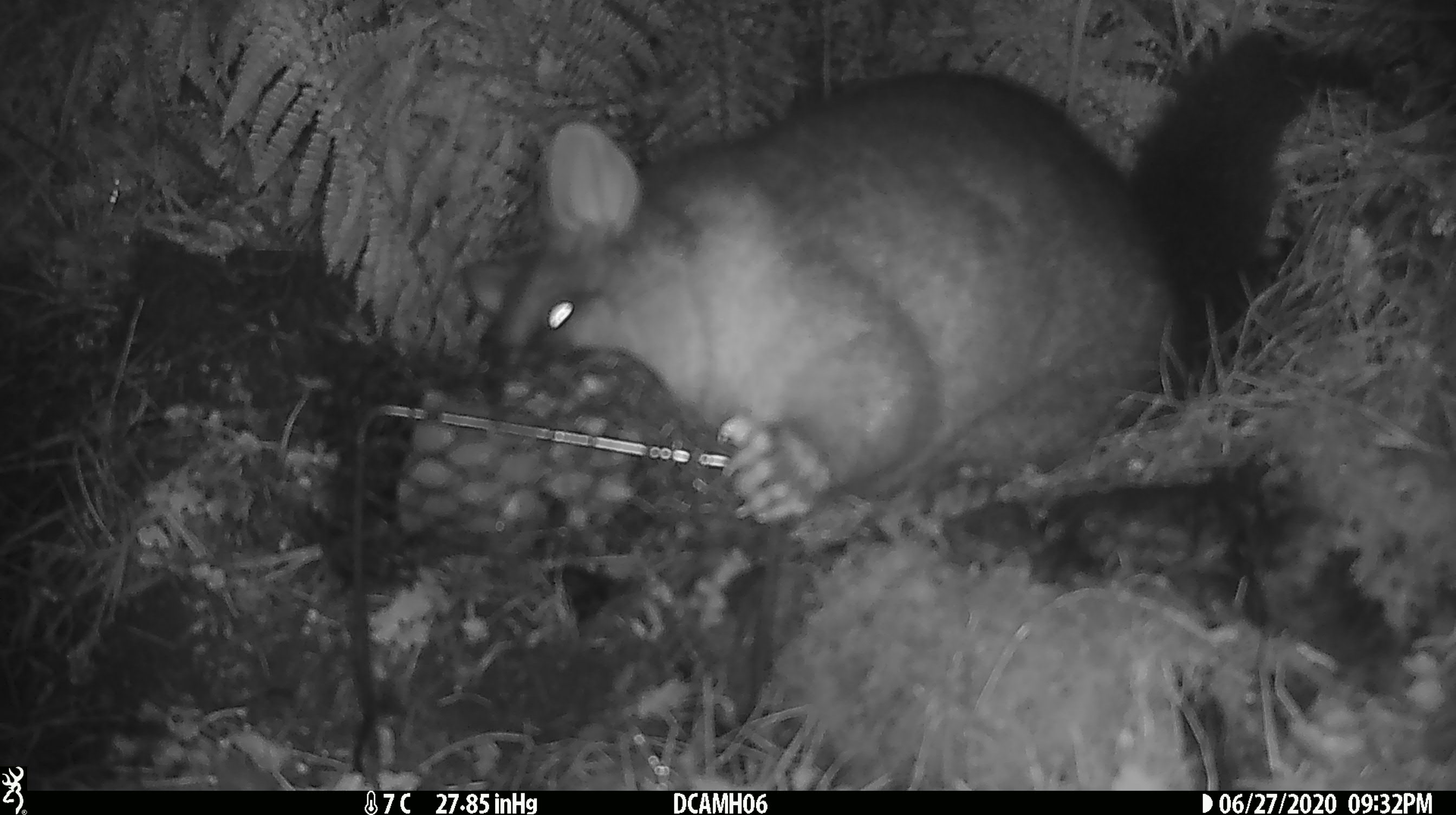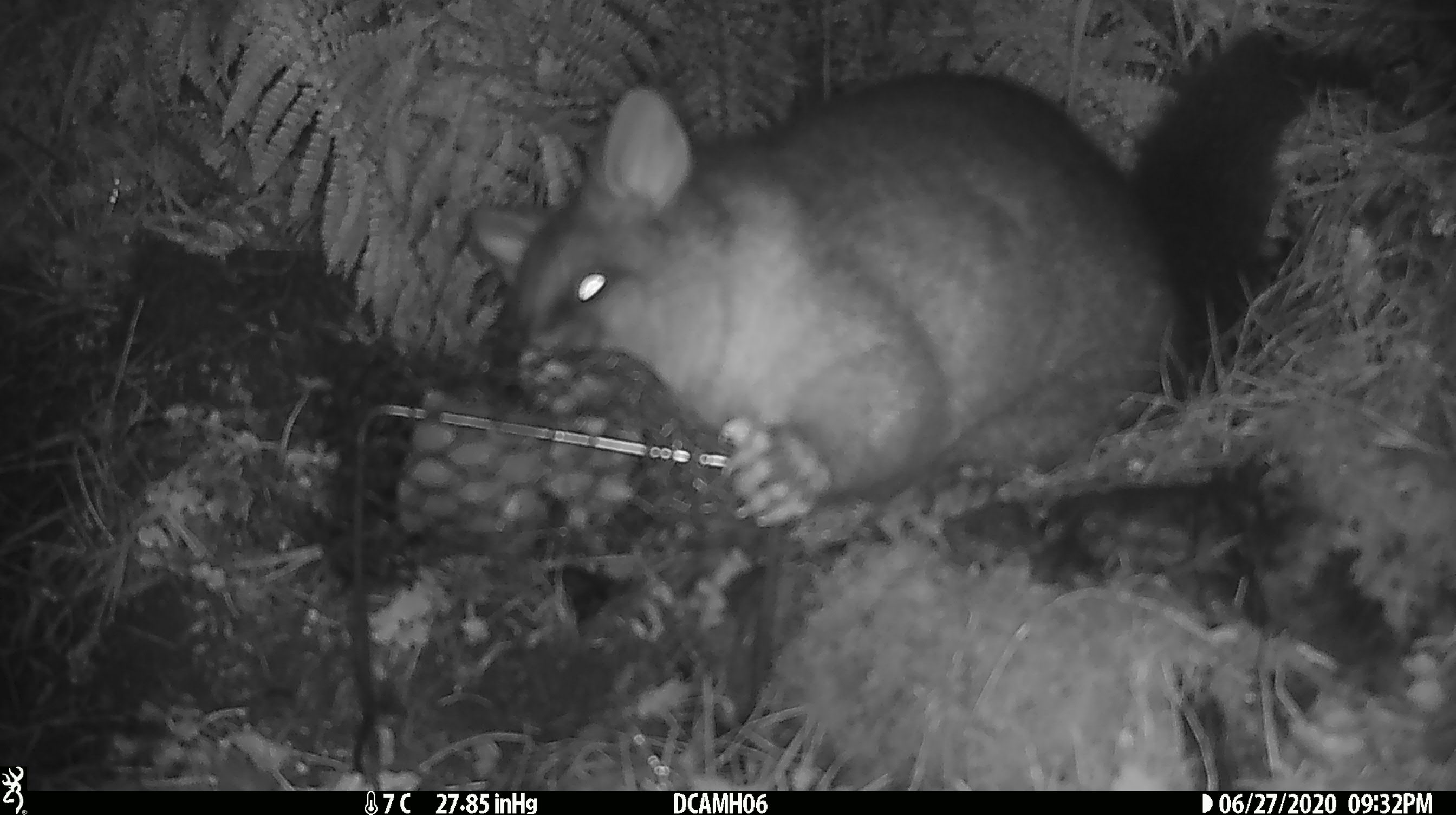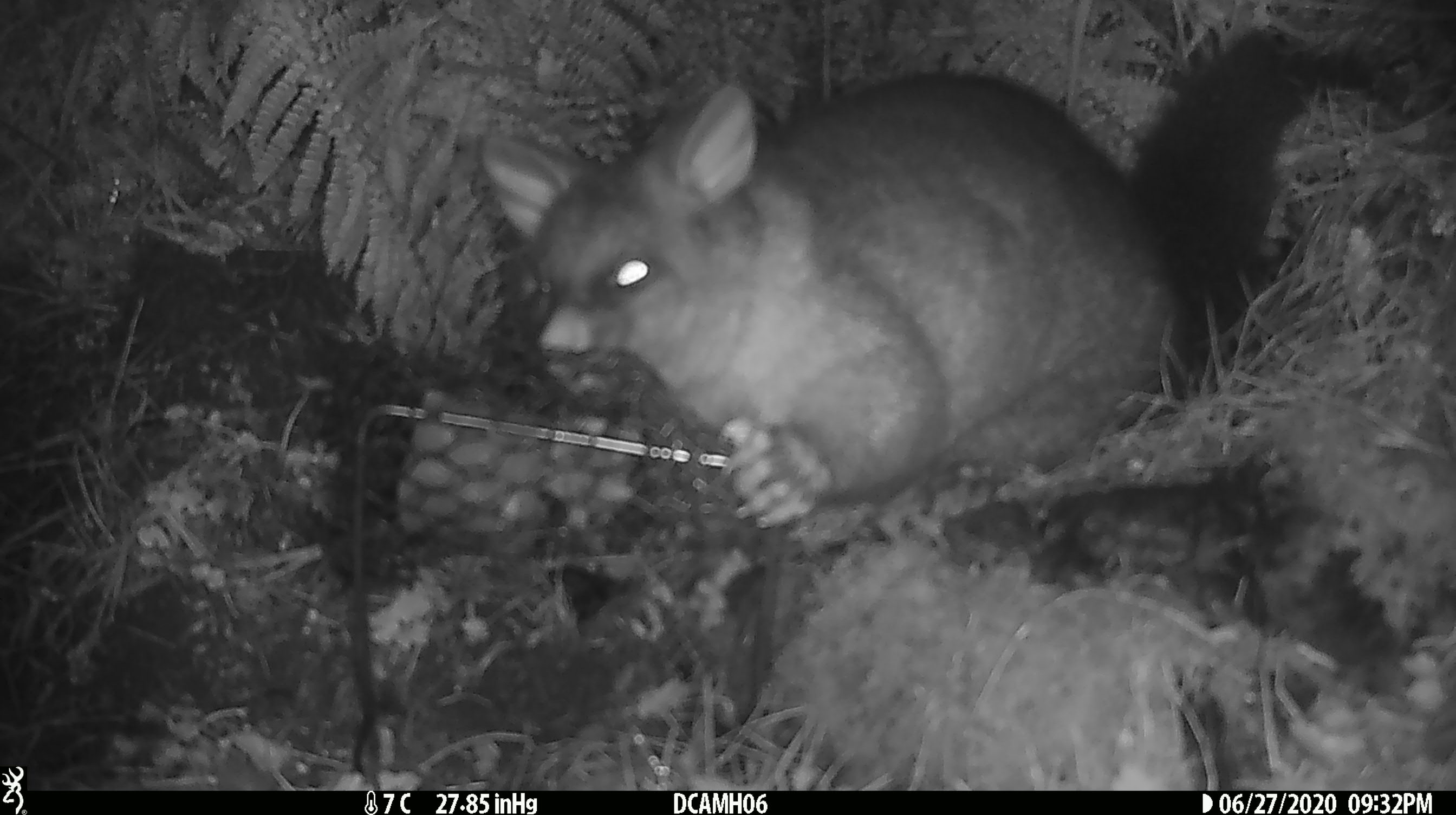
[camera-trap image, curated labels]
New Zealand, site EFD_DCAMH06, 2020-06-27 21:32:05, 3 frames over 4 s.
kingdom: Animalia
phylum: Chordata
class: Mammalia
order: Diprotodontia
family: Phalangeridae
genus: Trichosurus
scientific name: Trichosurus vulpecula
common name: common brushtail possum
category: possum